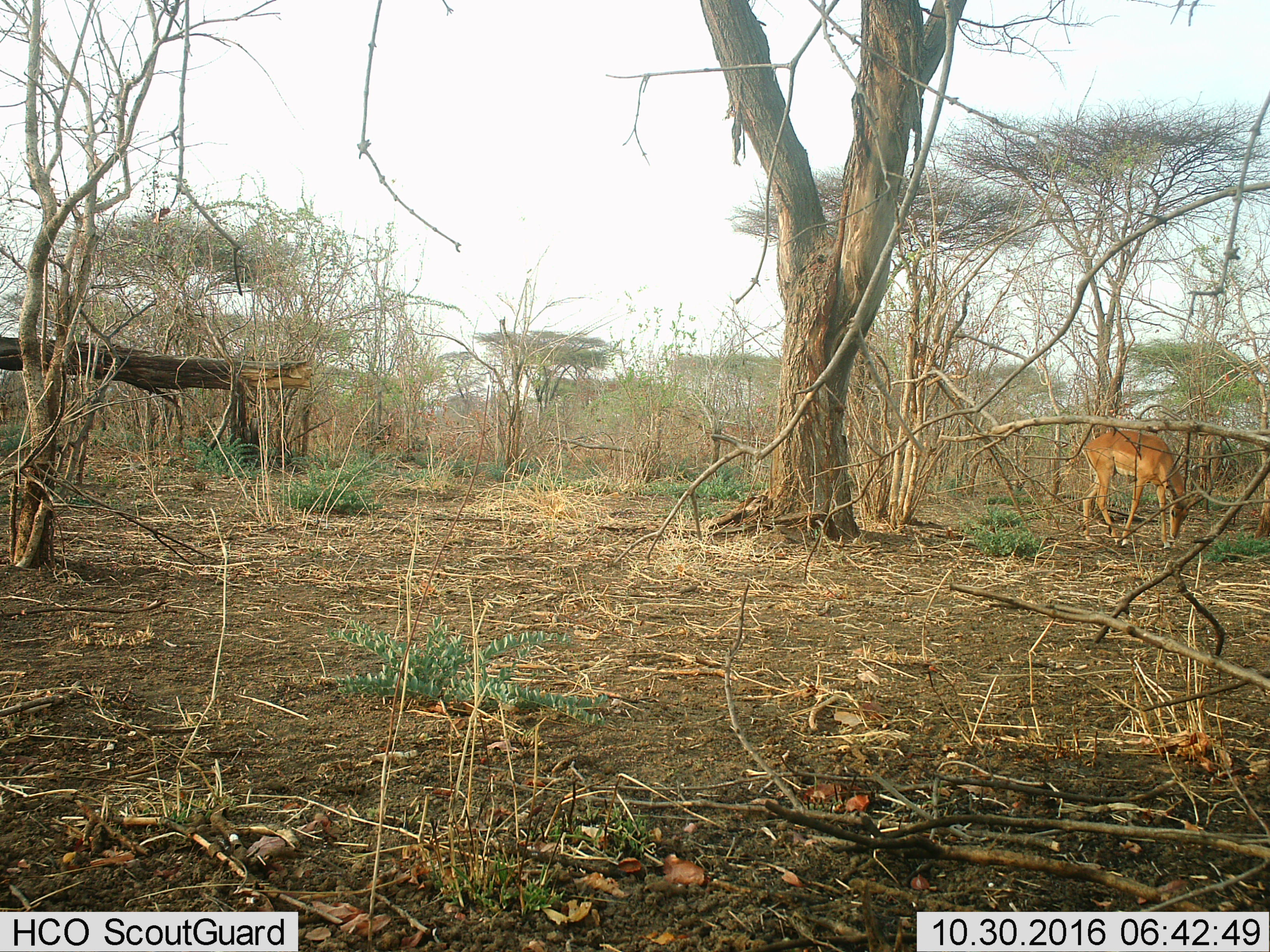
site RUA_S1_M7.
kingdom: Animalia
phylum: Chordata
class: Mammalia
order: Artiodactyla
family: Bovidae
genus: Aepyceros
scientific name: Aepyceros melampus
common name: impala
Impala (Aepyceros melampus), count 1. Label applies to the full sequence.